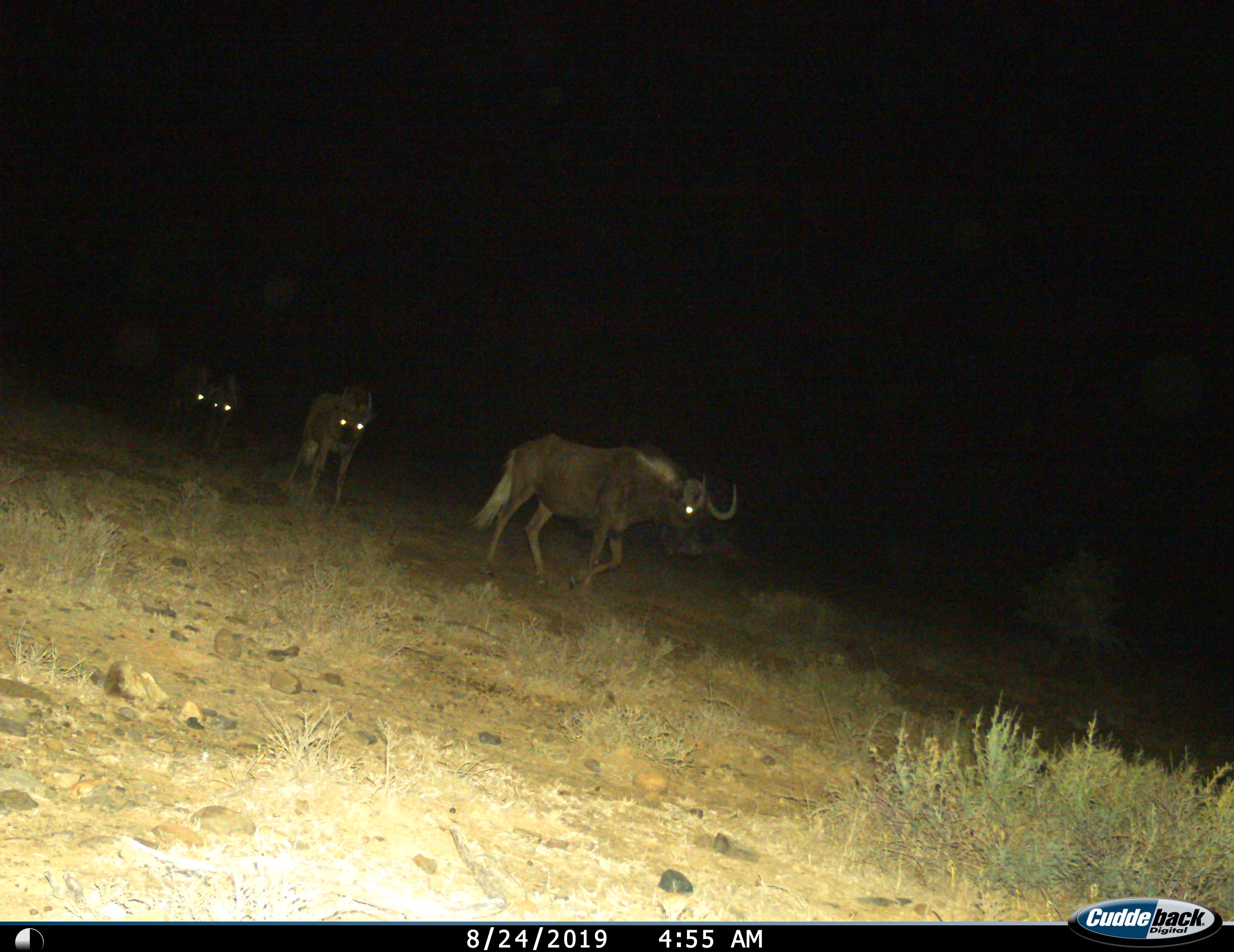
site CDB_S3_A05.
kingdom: Animalia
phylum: Chordata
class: Mammalia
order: Artiodactyla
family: Bovidae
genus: Connochaetes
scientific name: Connochaetes gnou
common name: black wildebeest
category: wildebeestblack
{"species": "wildebeestblack (black wildebeest) (Connochaetes gnou)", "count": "4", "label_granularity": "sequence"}